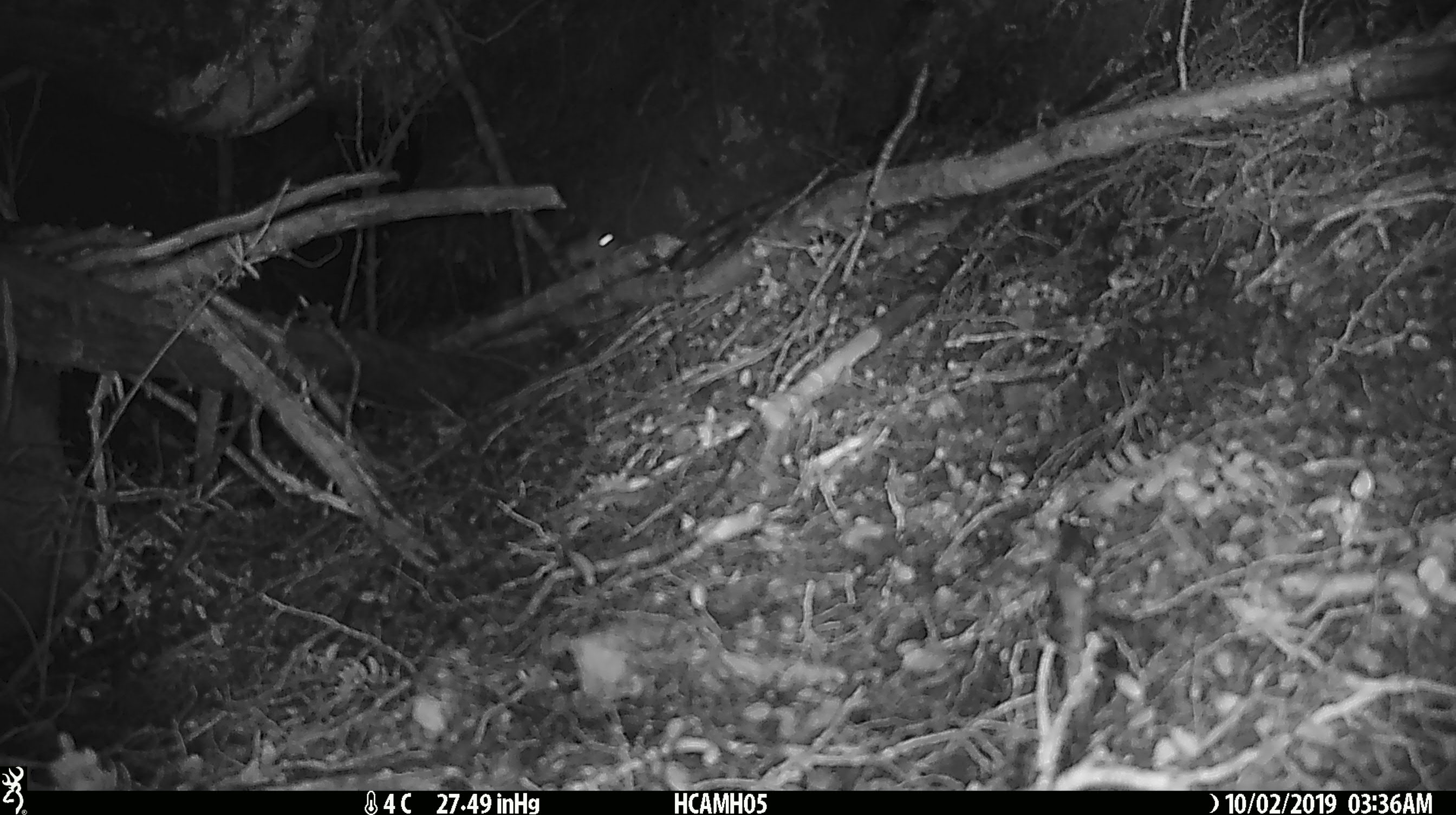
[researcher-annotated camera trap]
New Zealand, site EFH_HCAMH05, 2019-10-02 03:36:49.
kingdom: Animalia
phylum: Chordata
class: Mammalia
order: Rodentia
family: Muridae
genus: Mus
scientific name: Mus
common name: mouse